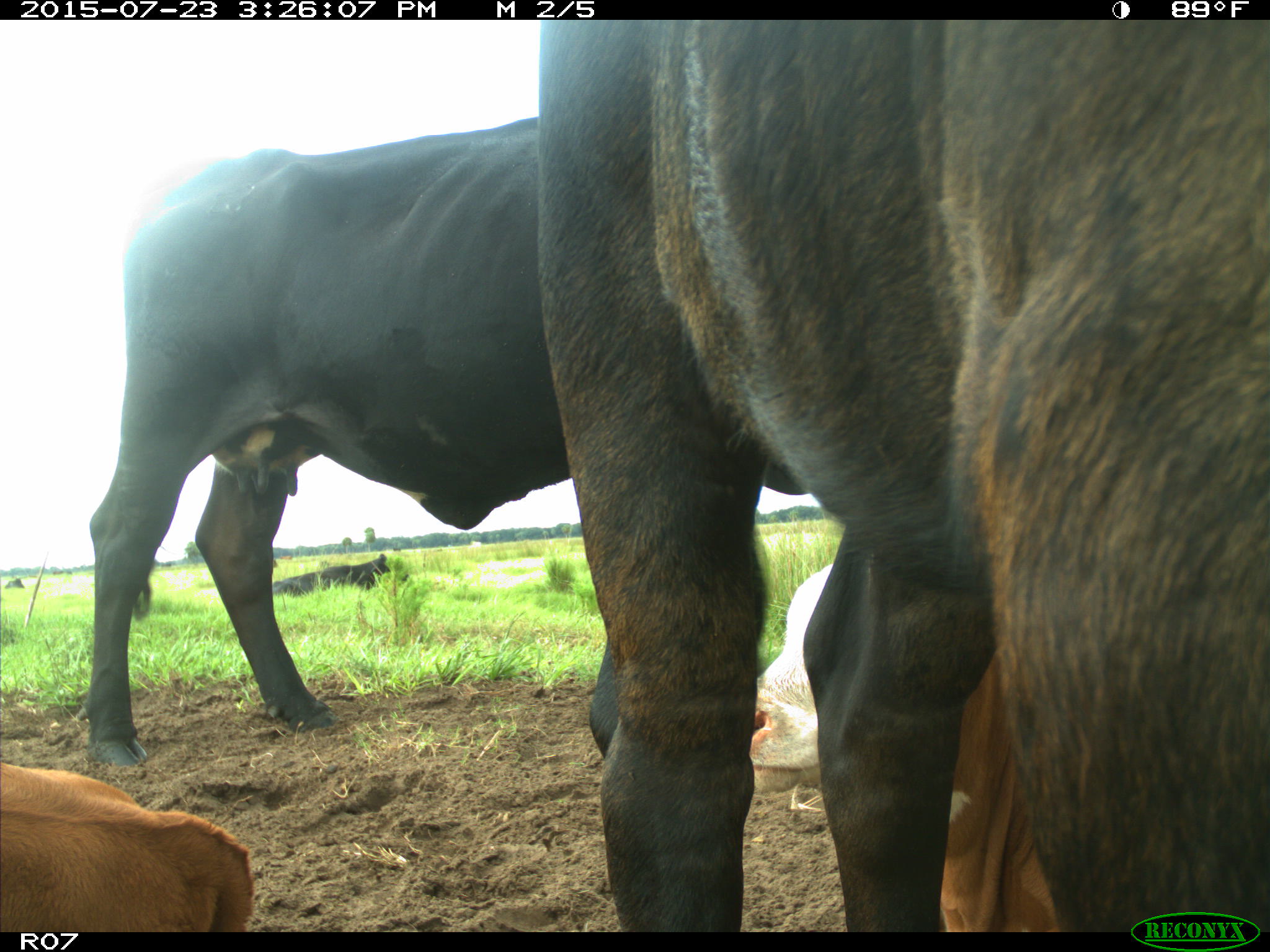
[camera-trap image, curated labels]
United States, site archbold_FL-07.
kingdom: Animalia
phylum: Chordata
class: Mammalia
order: Artiodactyla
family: Bovidae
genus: Bos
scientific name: Bos taurus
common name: domestic cow